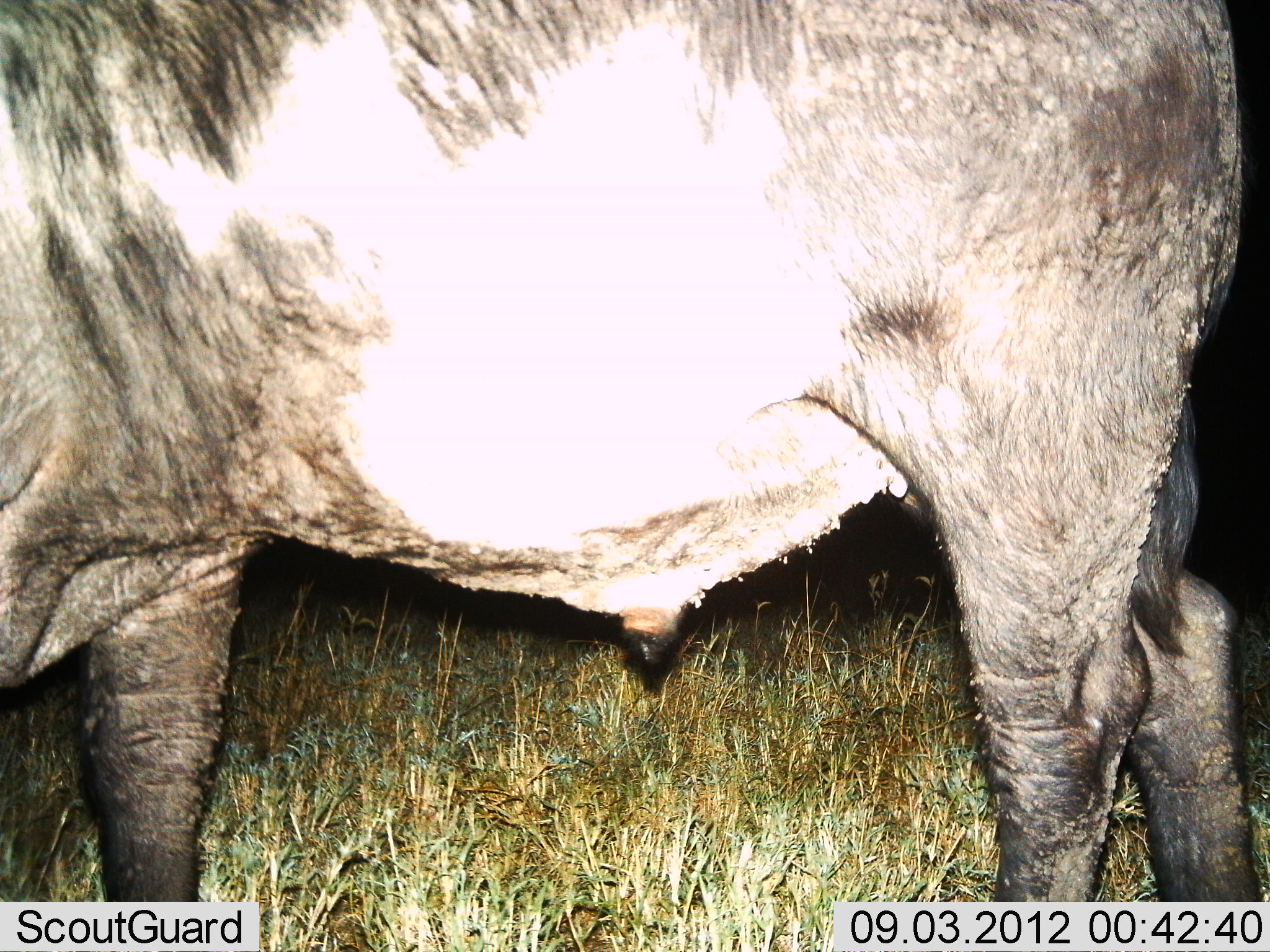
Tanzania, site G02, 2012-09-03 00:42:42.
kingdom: Animalia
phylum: Chordata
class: Mammalia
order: Artiodactyla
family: Bovidae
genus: Syncerus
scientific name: Syncerus caffer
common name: cape buffalo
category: buffalo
Buffalo (cape buffalo) (Syncerus caffer), count 1. Behavior (volunteer vote fractions): standing 80%, resting 0%, moving 20%, interacting 0%. Young present (vote fraction): 0%. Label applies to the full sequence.